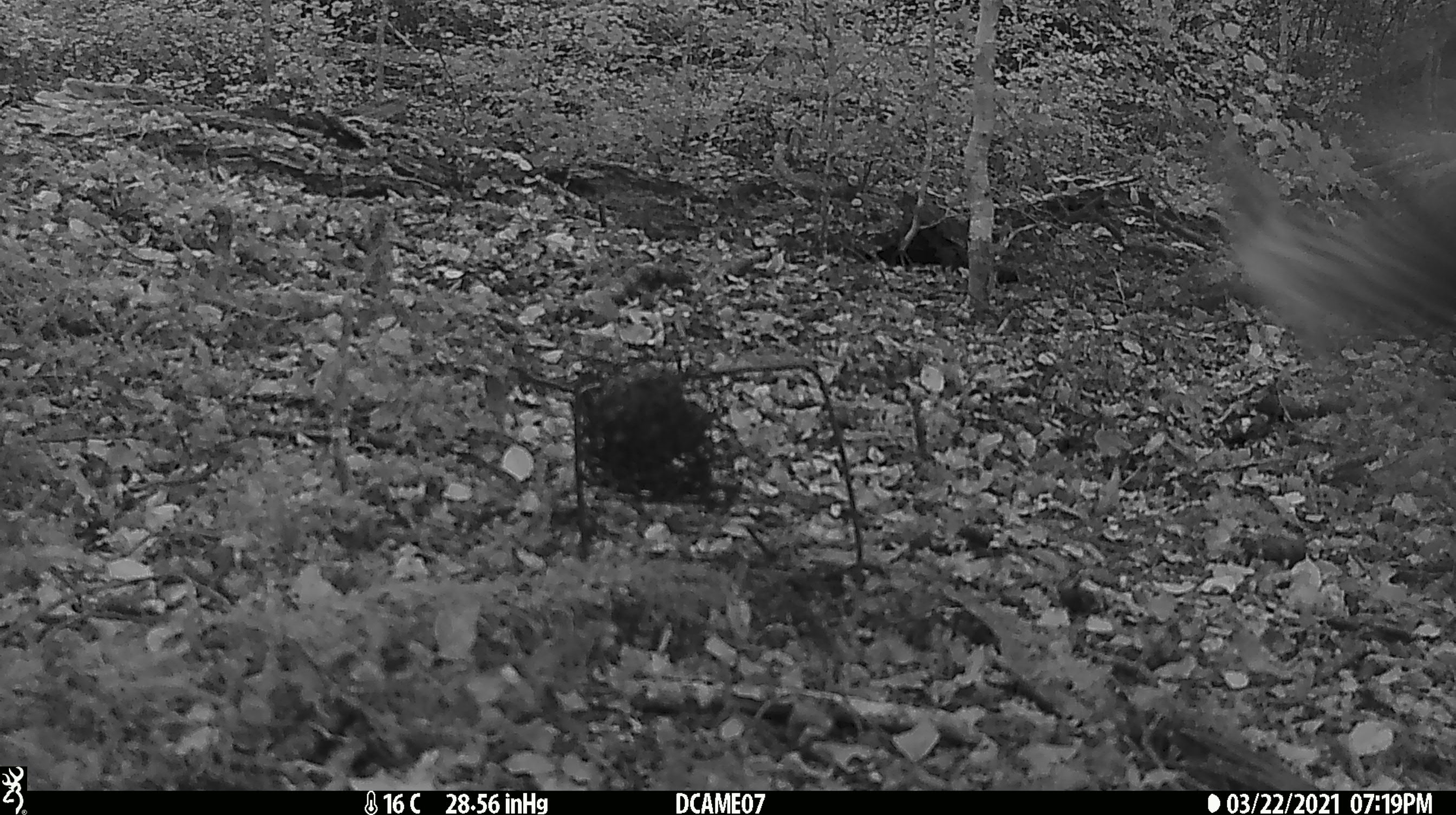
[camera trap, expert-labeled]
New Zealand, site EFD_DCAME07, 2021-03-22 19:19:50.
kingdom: Animalia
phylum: Chordata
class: Aves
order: Passeriformes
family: Turdidae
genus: Turdus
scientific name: Turdus philomelos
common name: song thrush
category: thrush